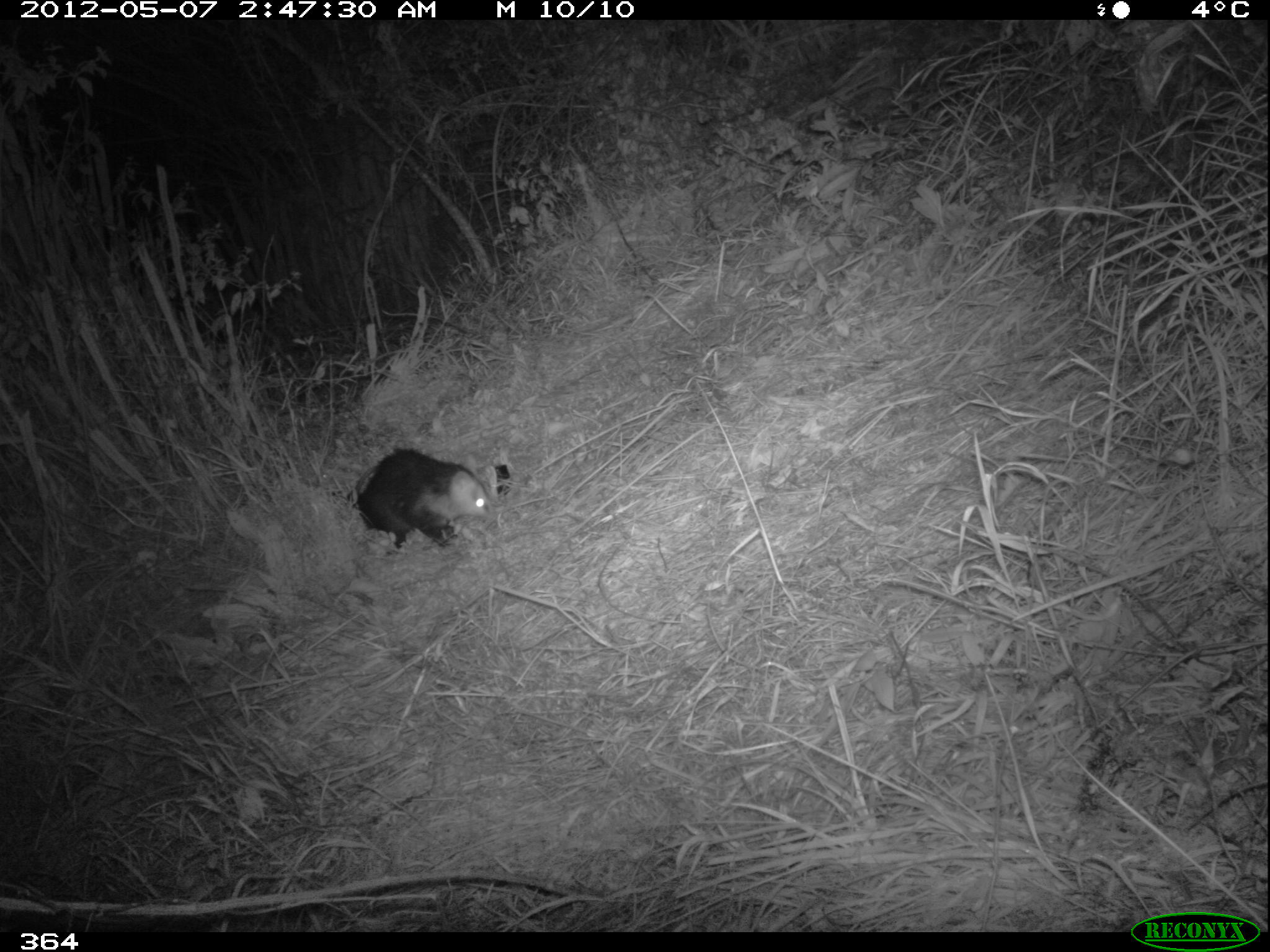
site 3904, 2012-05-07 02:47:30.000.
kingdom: Animalia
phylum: Chordata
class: Mammalia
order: Didelphimorphia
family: Didelphidae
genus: Didelphis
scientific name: Didelphis pernigra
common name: andean white-eared opossum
Didelphis pernigra (andean white-eared opossum).